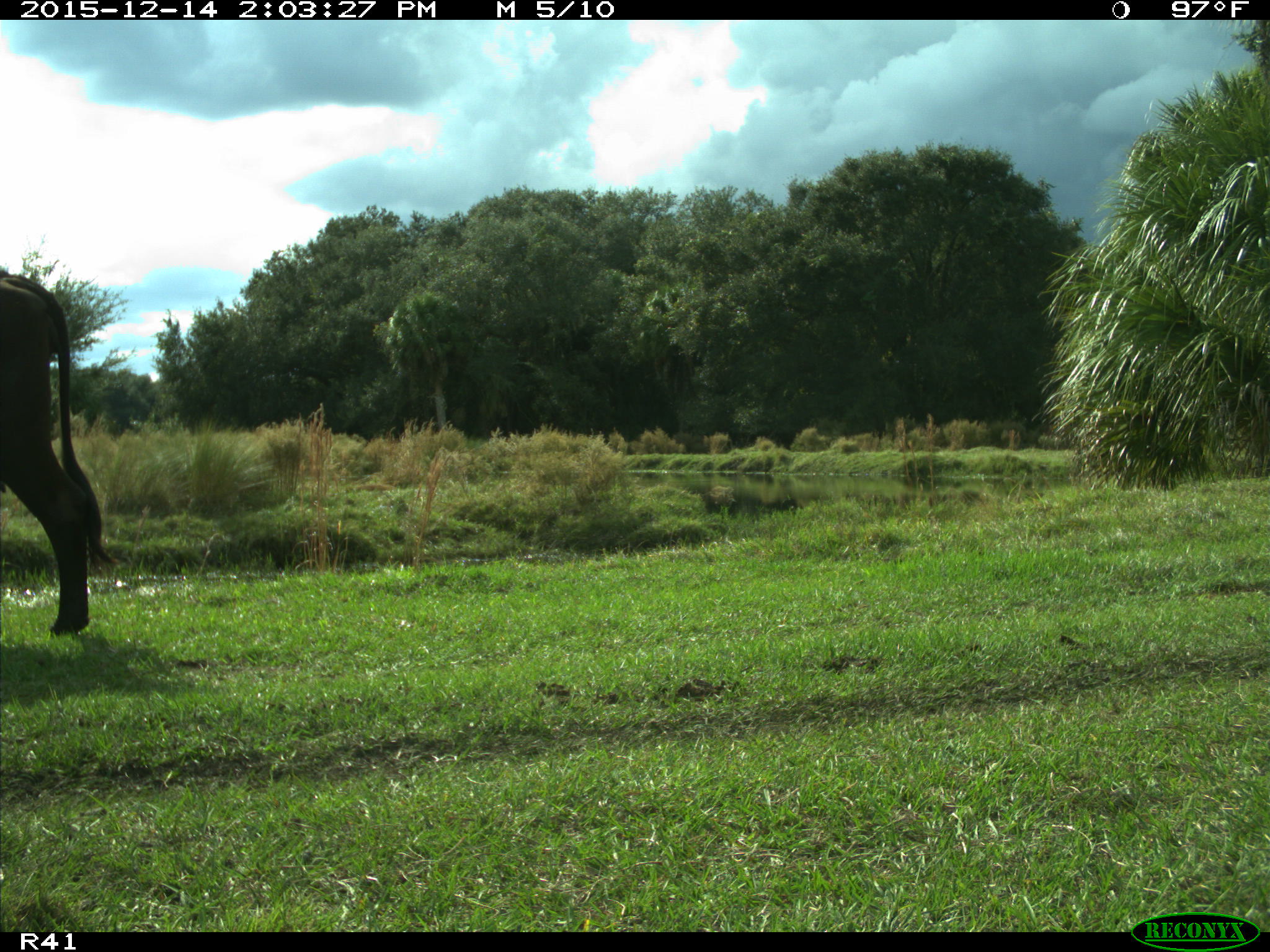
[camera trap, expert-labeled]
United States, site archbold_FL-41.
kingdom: Animalia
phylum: Chordata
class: Mammalia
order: Artiodactyla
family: Bovidae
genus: Bos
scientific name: Bos taurus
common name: domestic cow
Bos taurus (domestic cow).